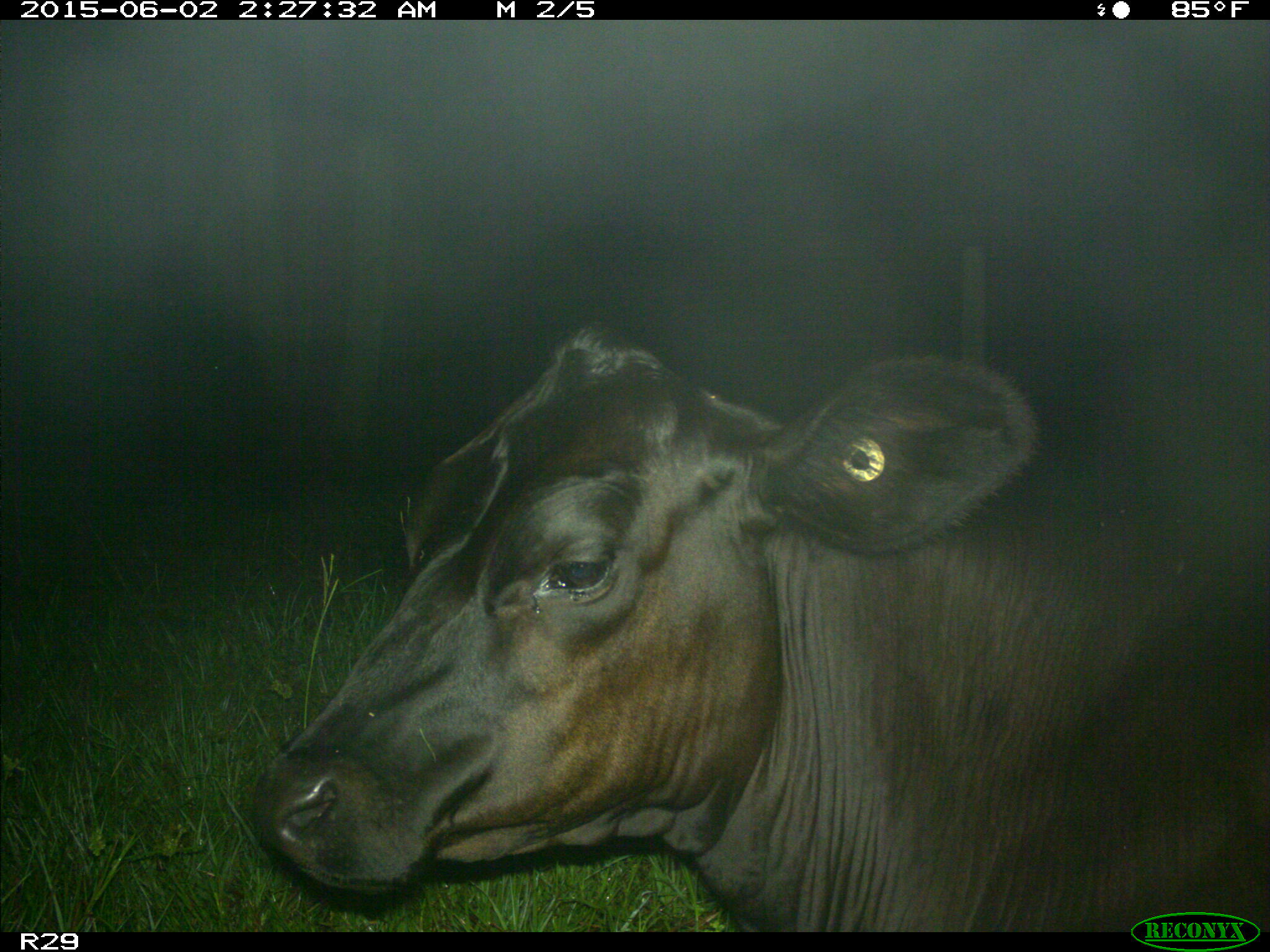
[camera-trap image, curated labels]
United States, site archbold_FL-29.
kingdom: Animalia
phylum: Chordata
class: Mammalia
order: Artiodactyla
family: Bovidae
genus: Bos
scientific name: Bos taurus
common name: domestic cow